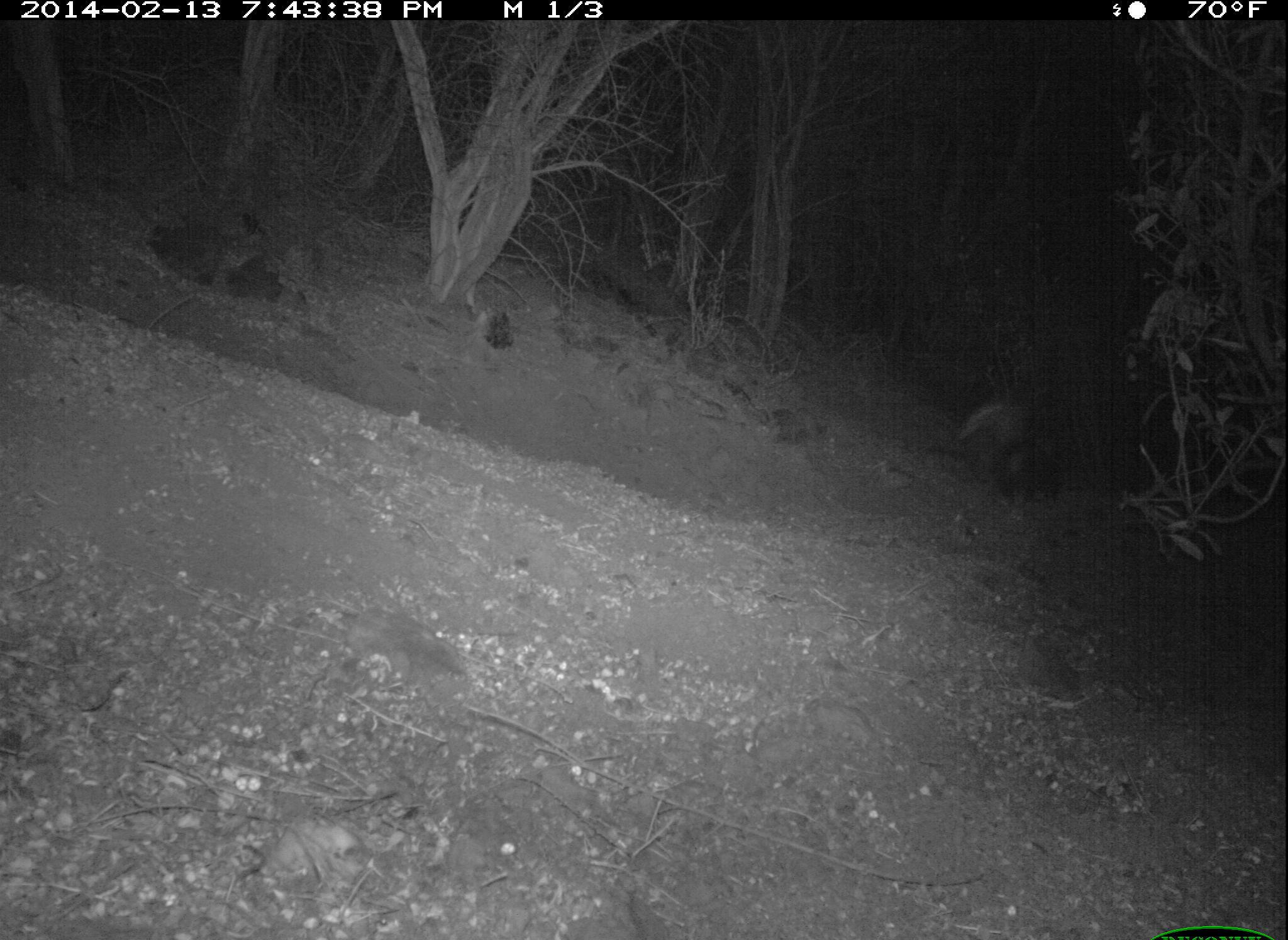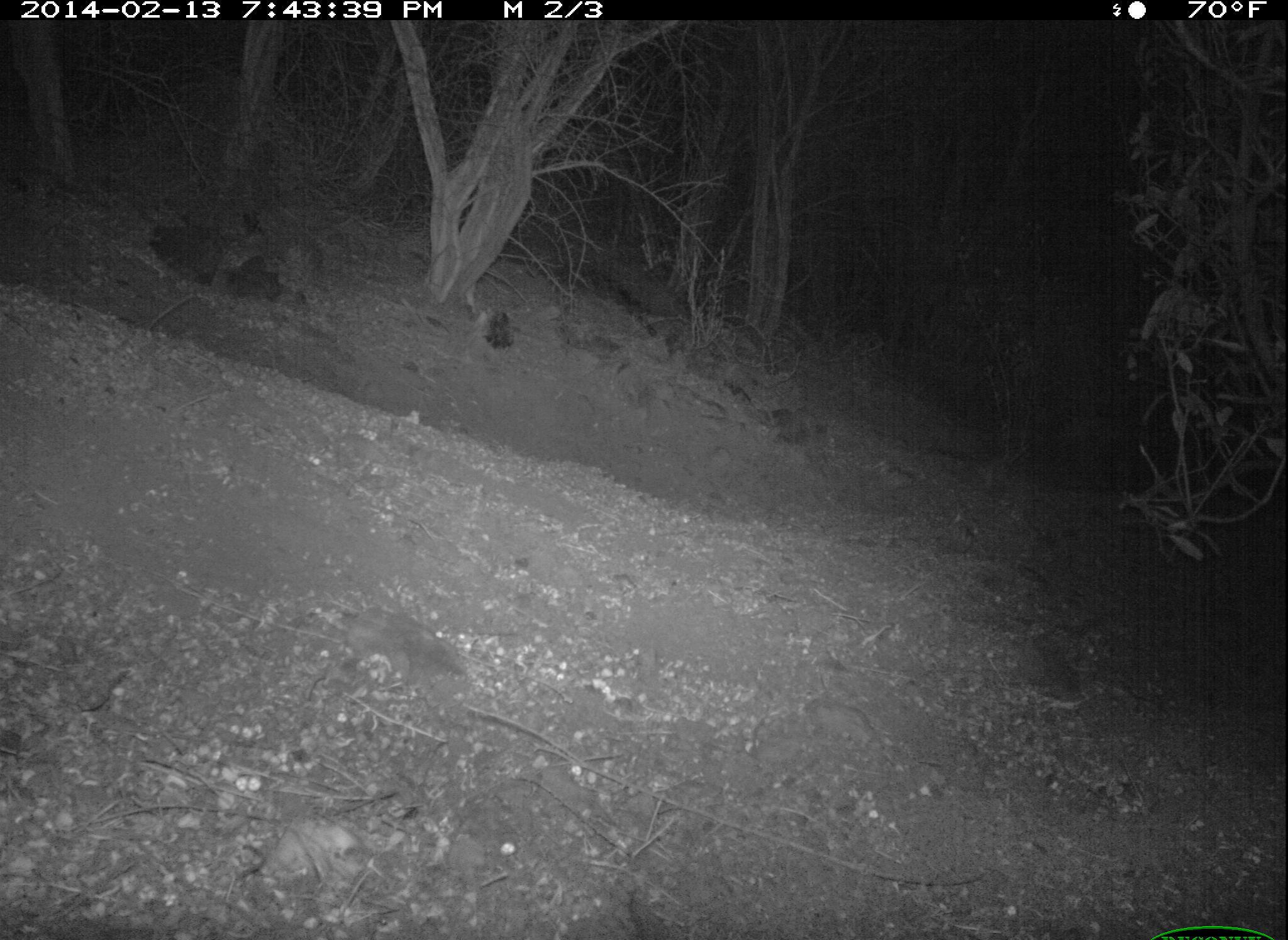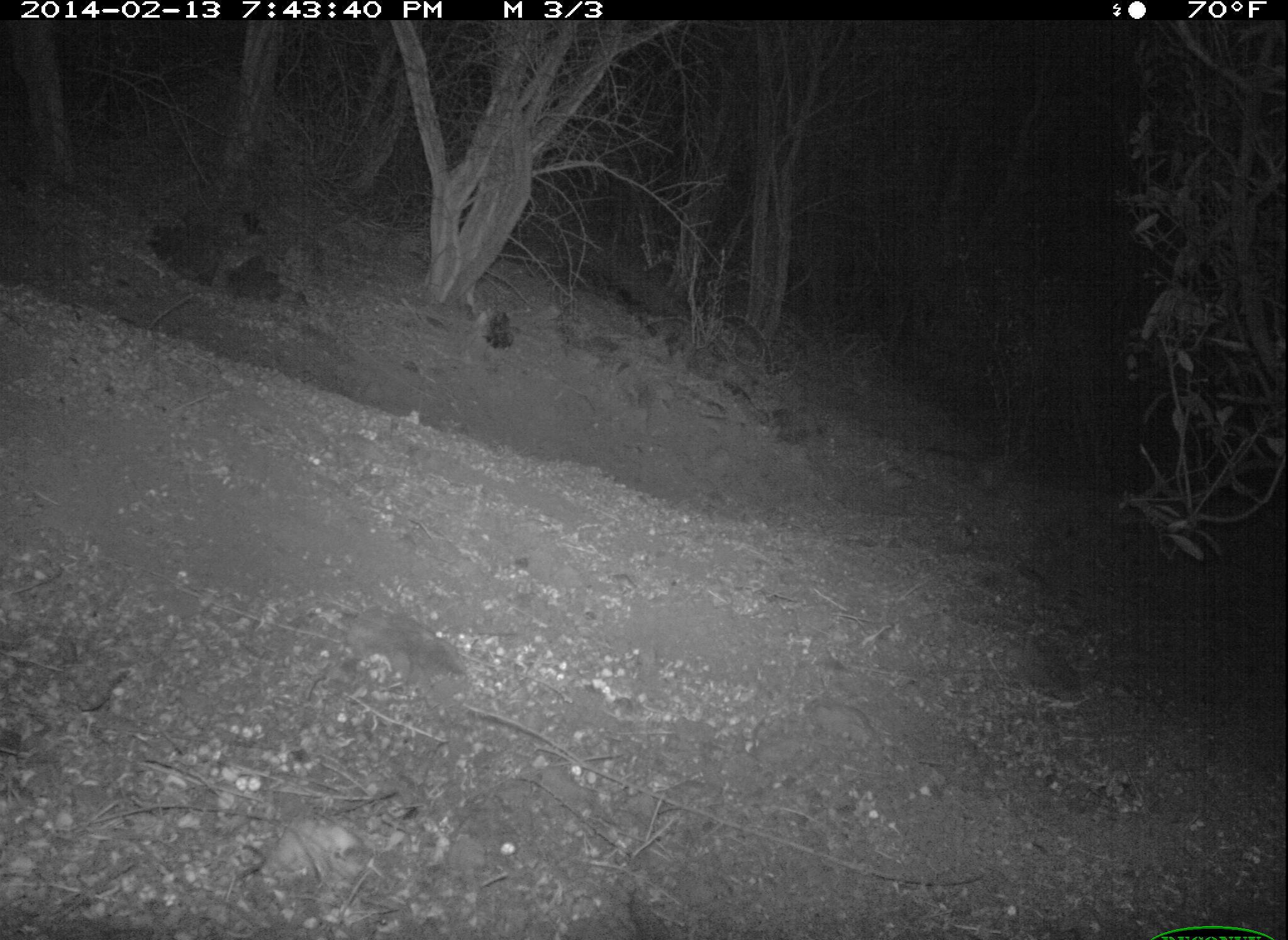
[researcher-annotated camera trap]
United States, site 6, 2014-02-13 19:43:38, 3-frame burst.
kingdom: Animalia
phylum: Chordata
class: Mammalia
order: Carnivora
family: Mephitidae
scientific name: Mephitidae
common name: skunk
Skunk (Mephitidae).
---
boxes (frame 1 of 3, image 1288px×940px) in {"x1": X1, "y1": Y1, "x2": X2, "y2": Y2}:
skunk: {"x1": 950, "y1": 395, "x2": 1059, "y2": 493}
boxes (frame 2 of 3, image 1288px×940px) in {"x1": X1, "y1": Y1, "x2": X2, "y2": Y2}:
skunk: {"x1": 1049, "y1": 413, "x2": 1146, "y2": 519}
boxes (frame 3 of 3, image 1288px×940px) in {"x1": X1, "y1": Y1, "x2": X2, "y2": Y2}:
skunk: {"x1": 1077, "y1": 364, "x2": 1143, "y2": 486}